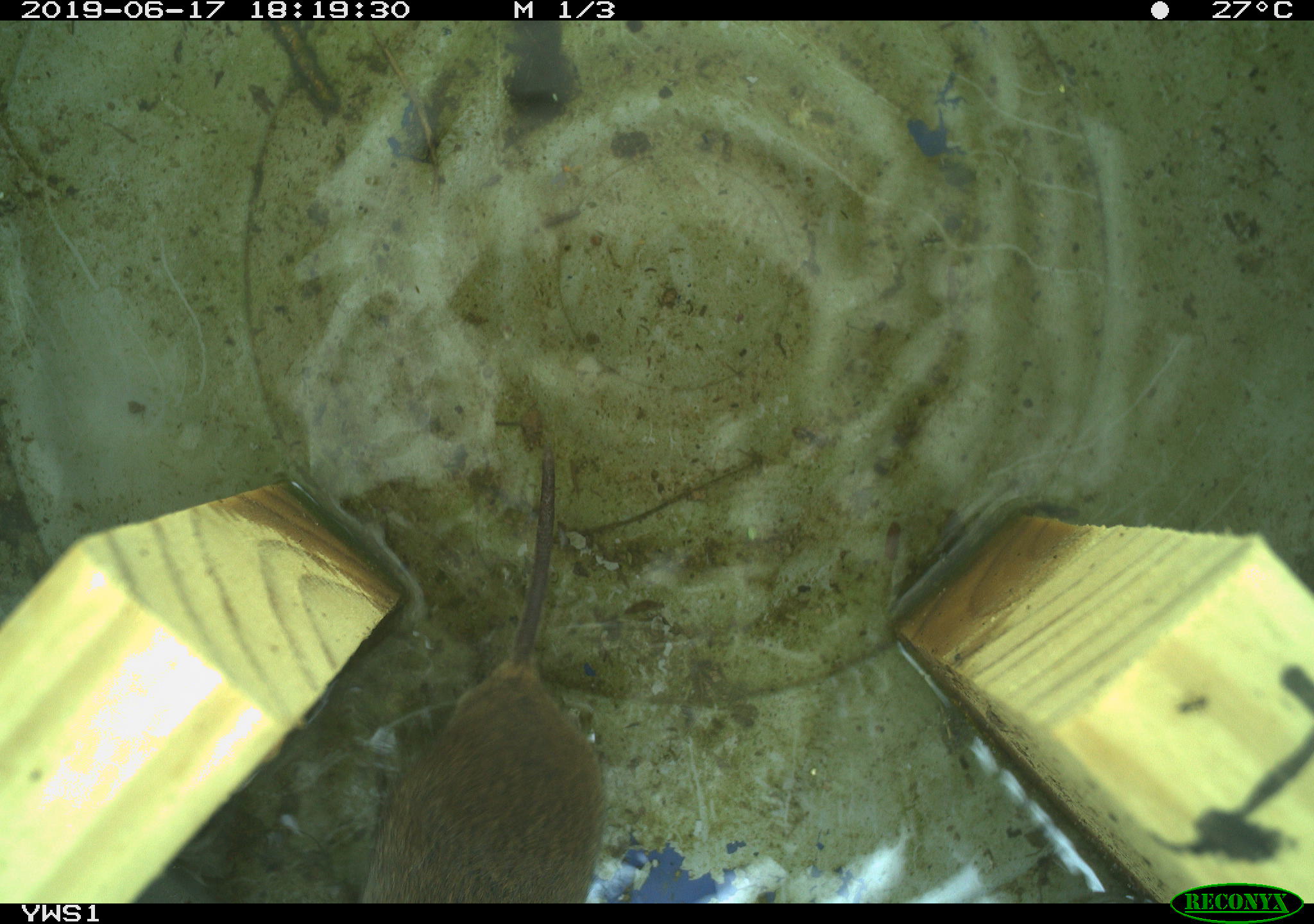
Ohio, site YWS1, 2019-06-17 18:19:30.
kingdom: Animalia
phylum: Chordata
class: Mammalia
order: Rodentia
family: Cricetidae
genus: Microtus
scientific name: Microtus pennsylvanicus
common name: meadow vole